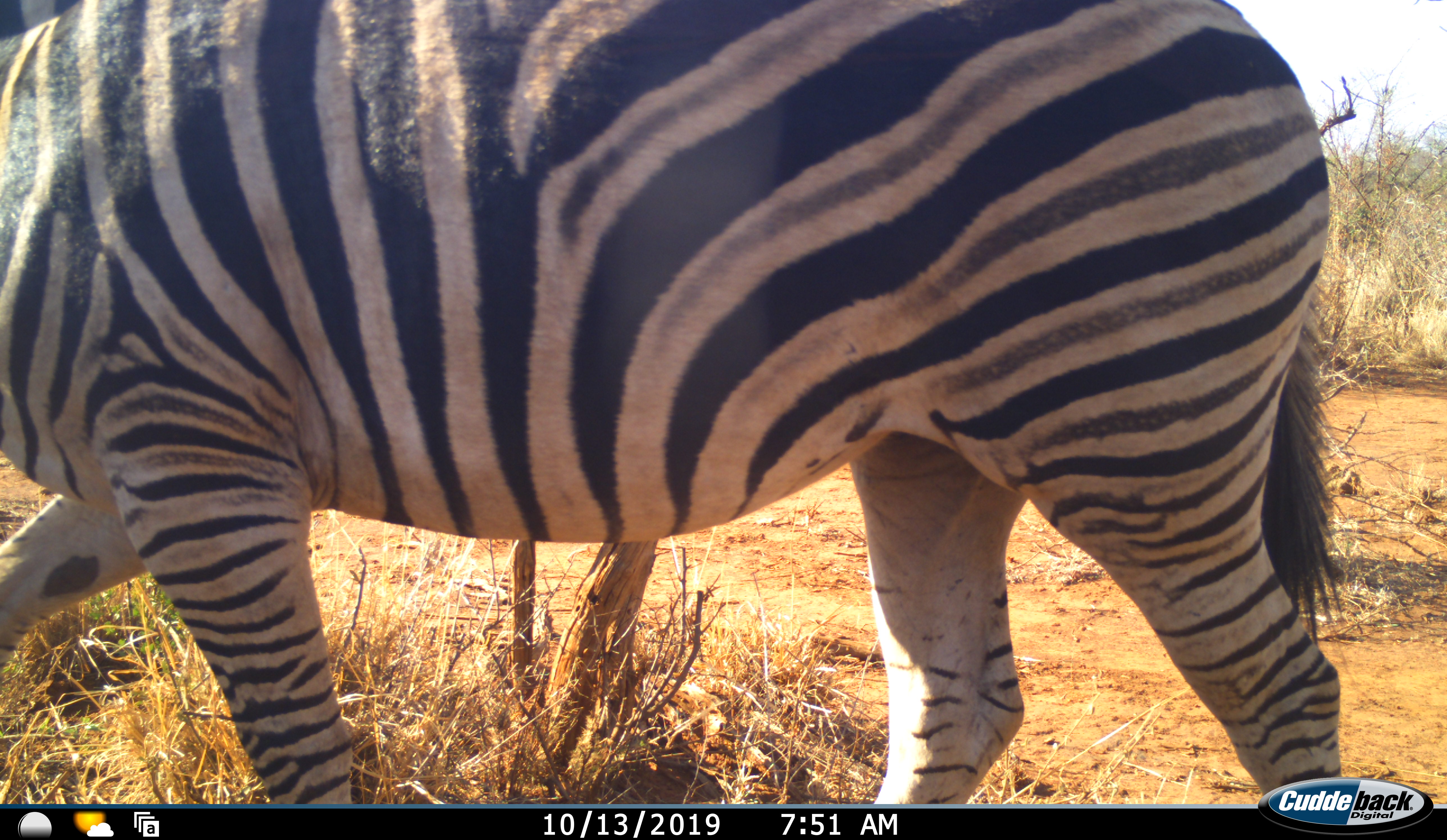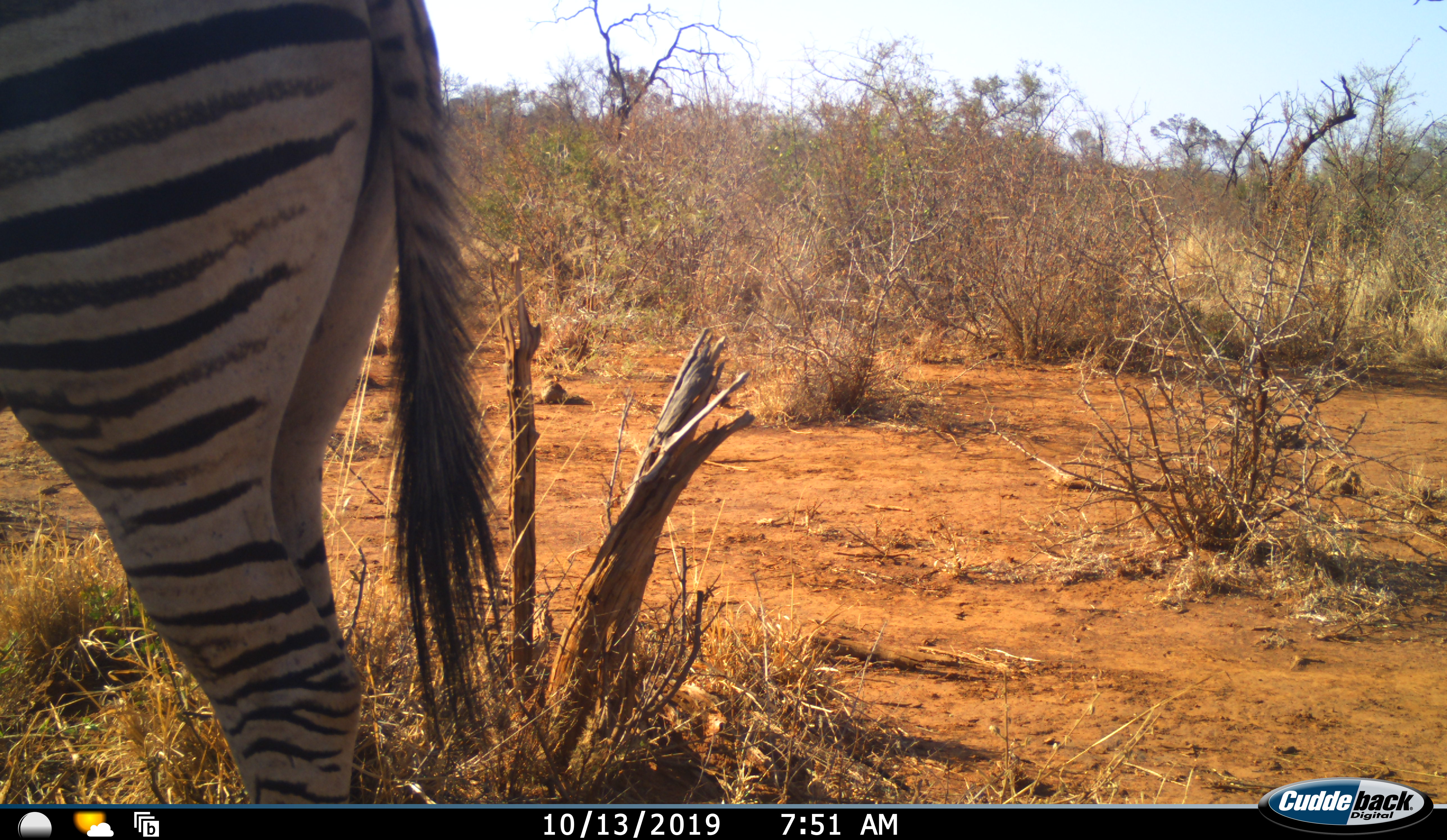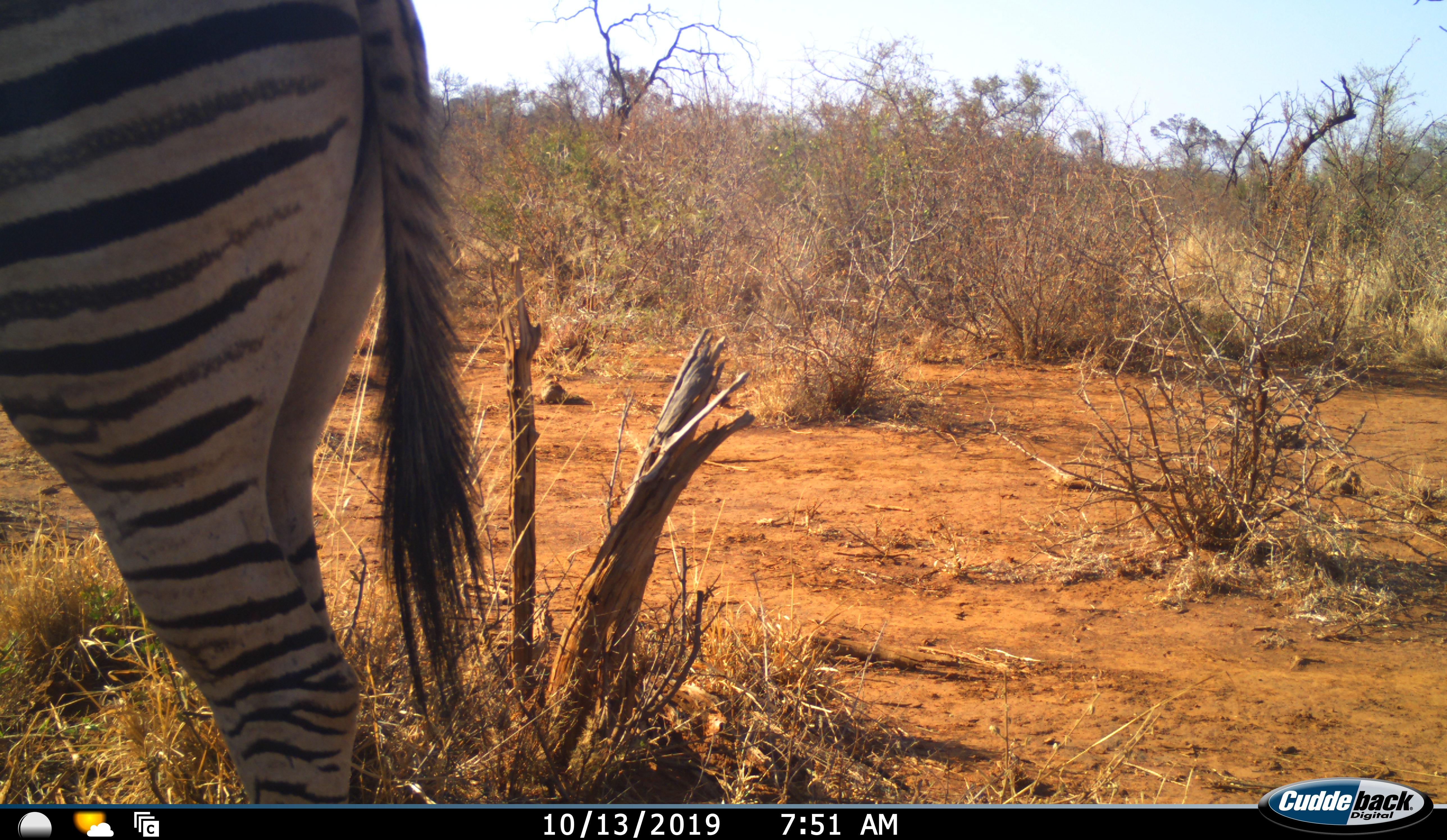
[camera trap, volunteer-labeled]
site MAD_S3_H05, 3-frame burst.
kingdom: Animalia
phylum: Chordata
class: Mammalia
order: Perissodactyla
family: Equidae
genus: Equus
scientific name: Equus quagga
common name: plains zebra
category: zebraplains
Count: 1.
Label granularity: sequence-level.